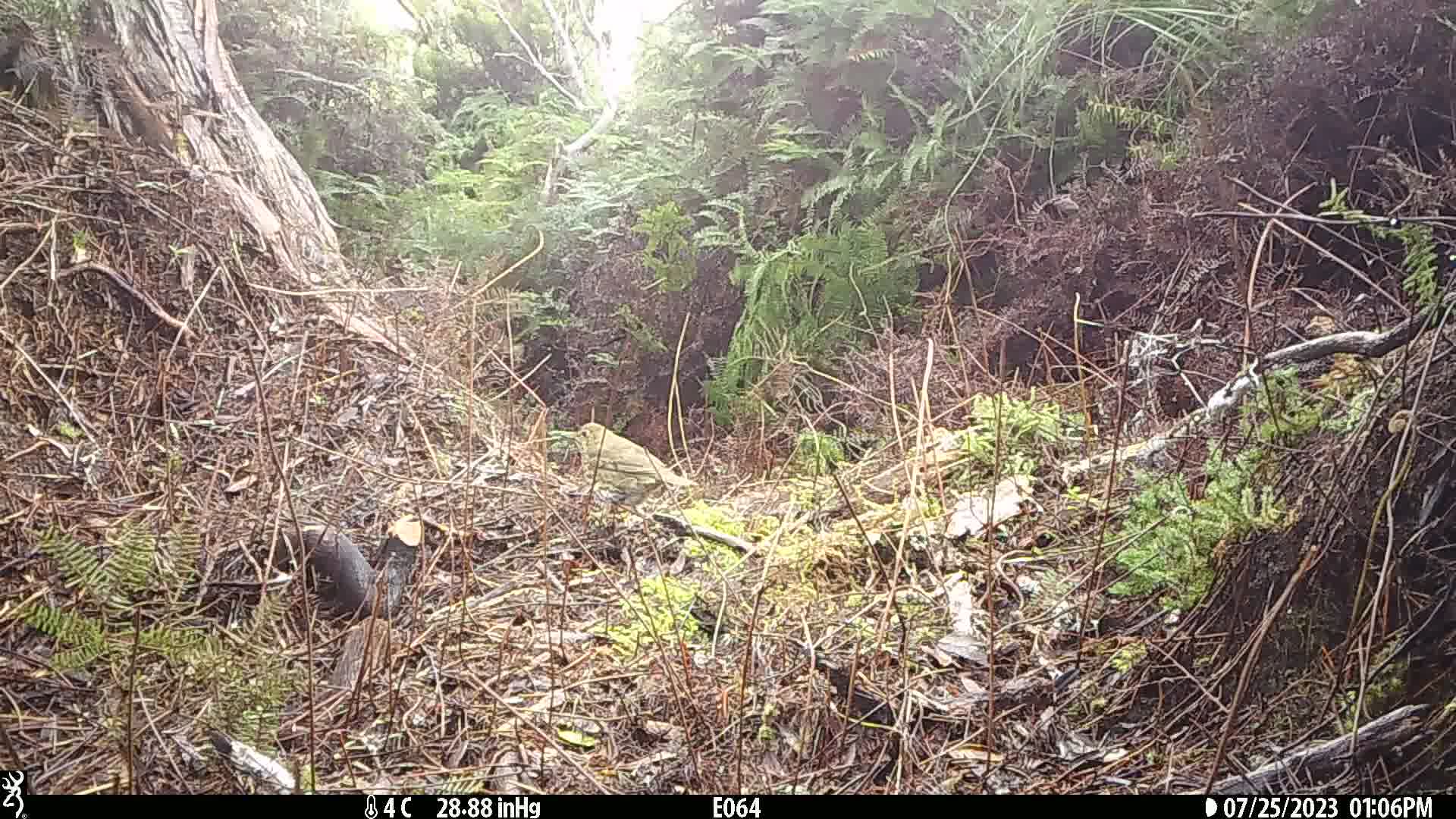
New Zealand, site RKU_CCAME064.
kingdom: Animalia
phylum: Chordata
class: Aves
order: Passeriformes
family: Turdidae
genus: Turdus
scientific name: Turdus philomelos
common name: song thrush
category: thrush